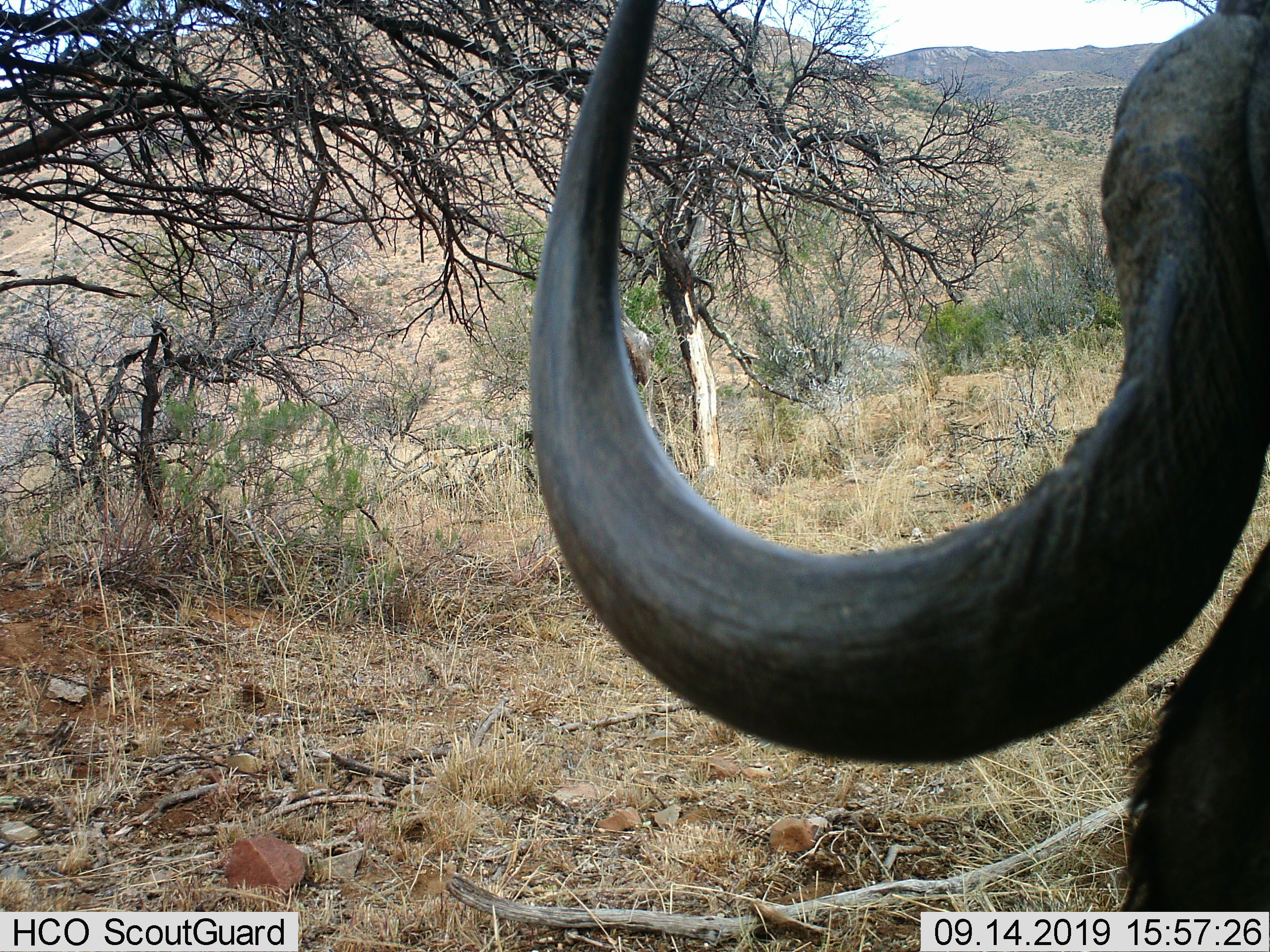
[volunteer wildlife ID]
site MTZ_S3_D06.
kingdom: Animalia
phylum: Chordata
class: Mammalia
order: Artiodactyla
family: Bovidae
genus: Syncerus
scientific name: Syncerus caffer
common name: african buffalo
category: buffalo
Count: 1.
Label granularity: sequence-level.